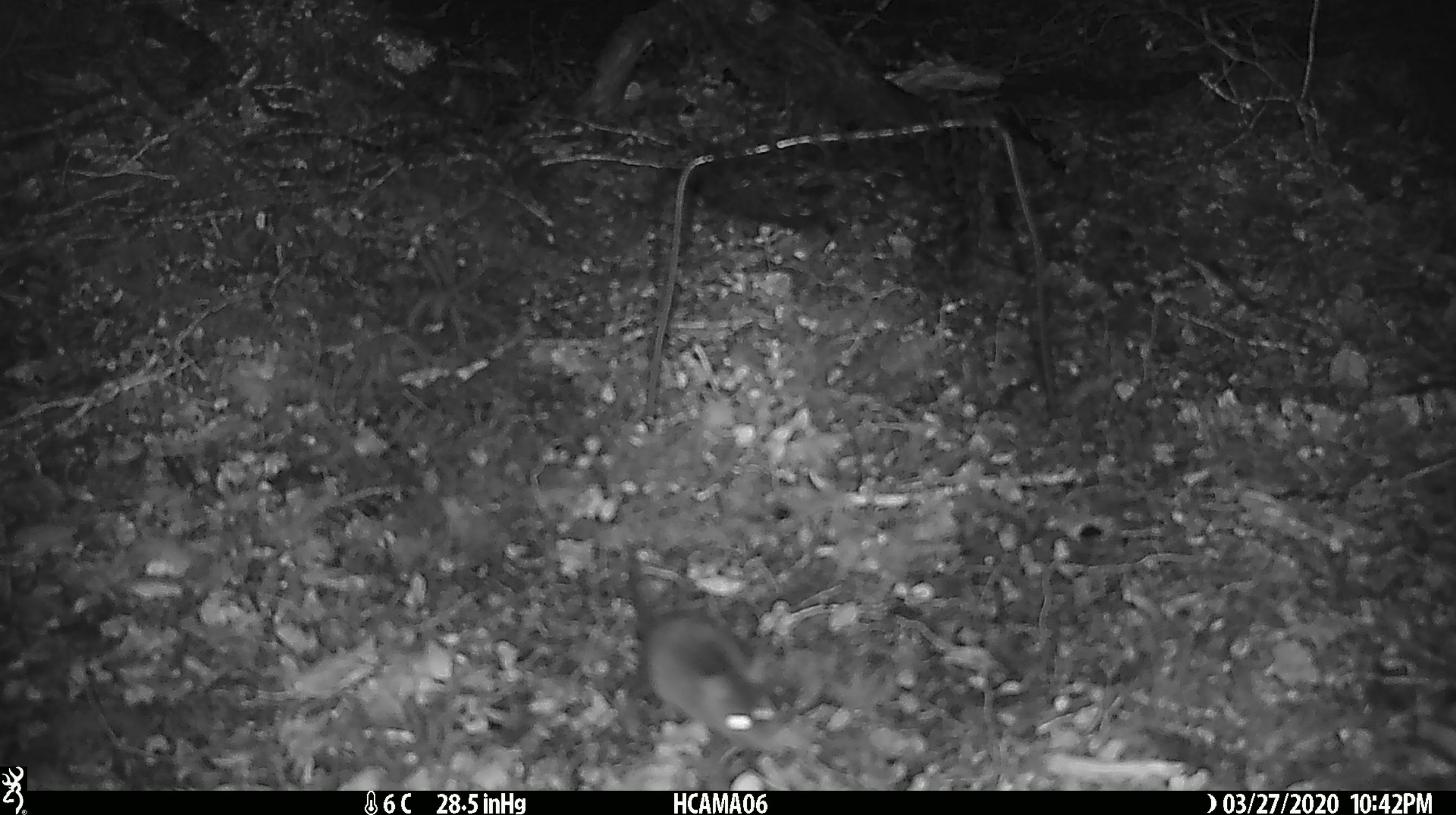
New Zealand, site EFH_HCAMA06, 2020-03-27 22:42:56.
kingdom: Animalia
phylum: Chordata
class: Mammalia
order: Rodentia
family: Muridae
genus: Mus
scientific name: Mus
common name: mouse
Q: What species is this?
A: Mouse (Mus).